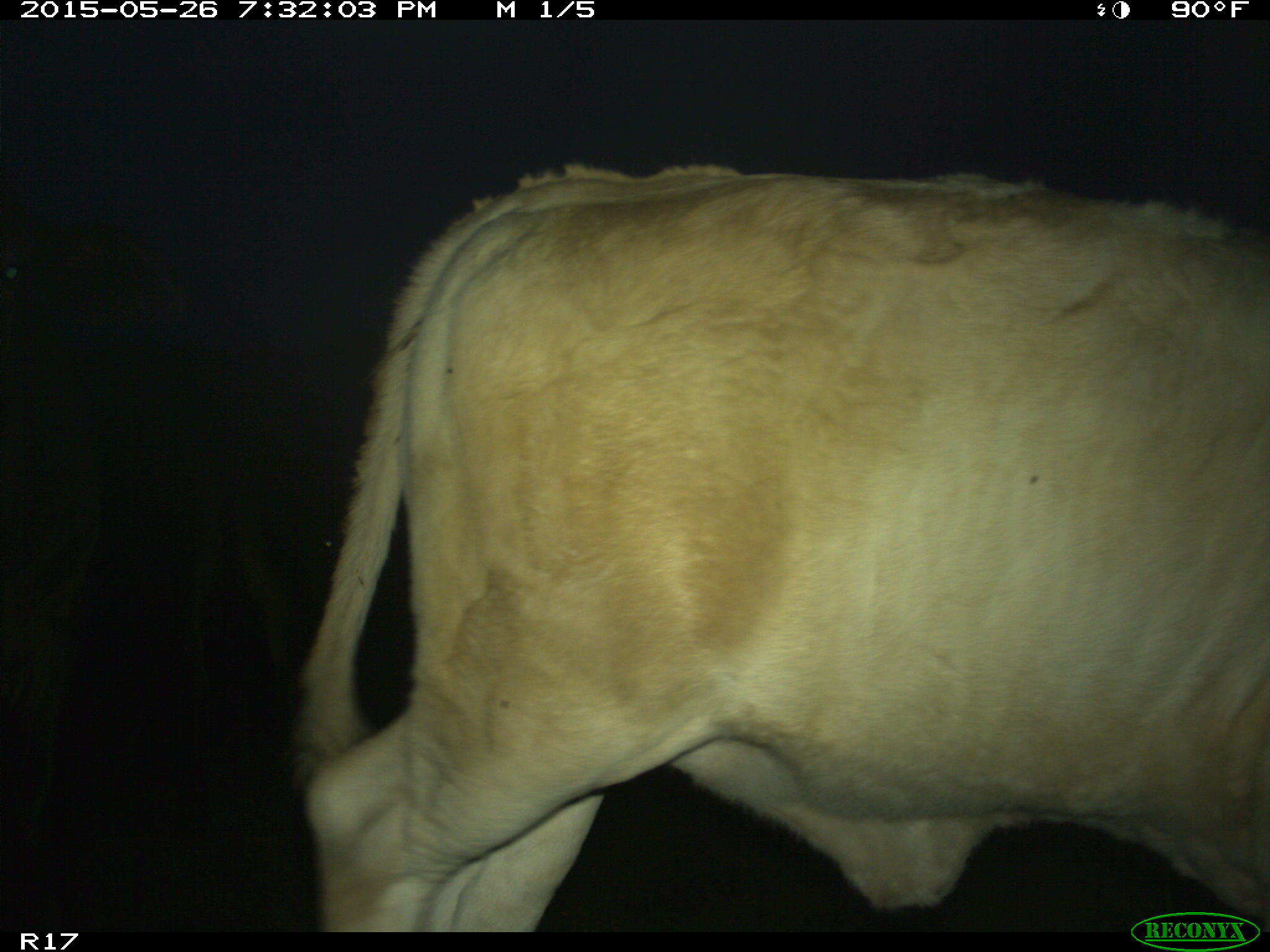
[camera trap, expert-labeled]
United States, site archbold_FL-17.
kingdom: Animalia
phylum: Chordata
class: Mammalia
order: Artiodactyla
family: Bovidae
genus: Bos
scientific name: Bos taurus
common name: domestic cow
Bos taurus (domestic cow).